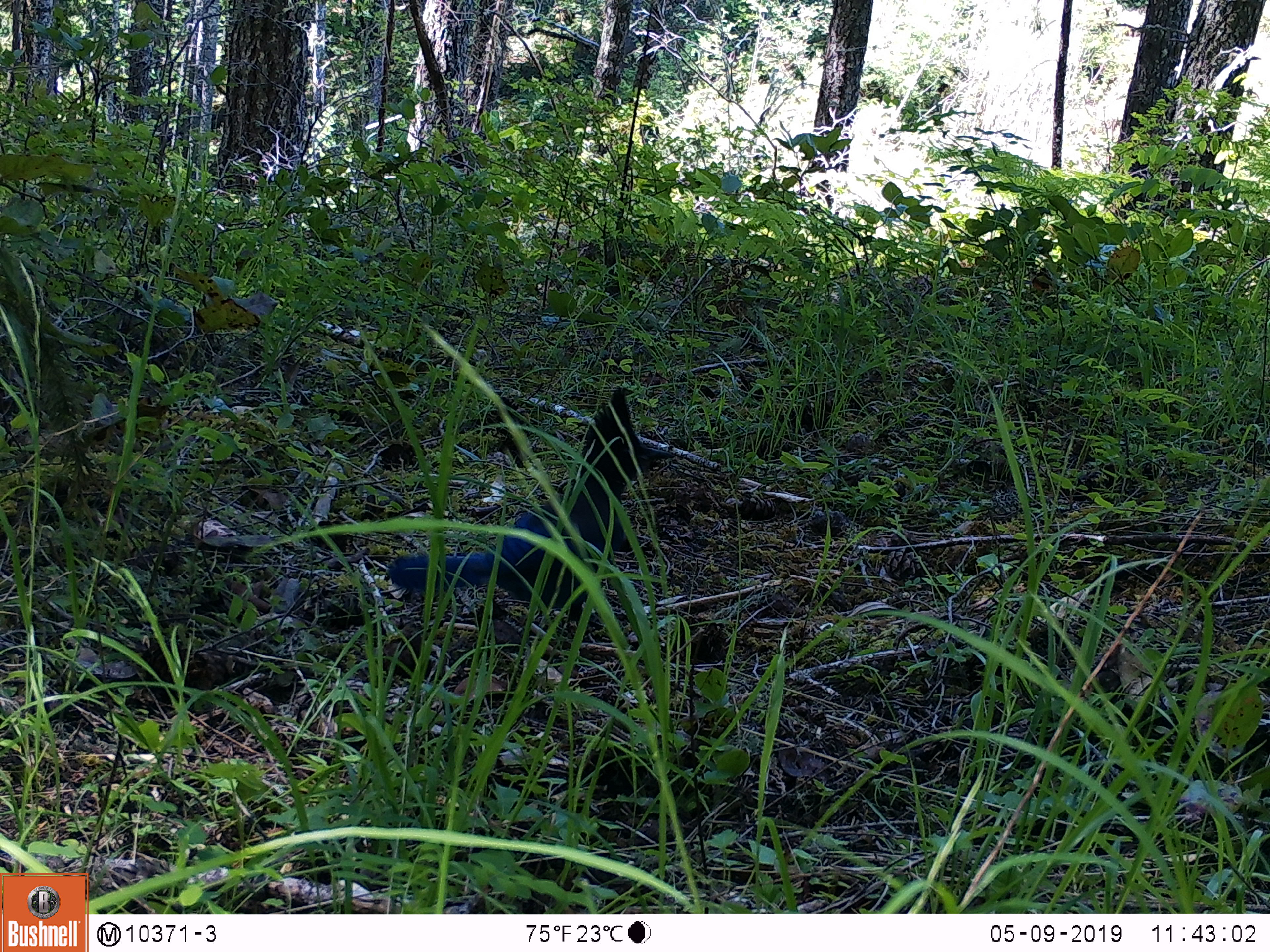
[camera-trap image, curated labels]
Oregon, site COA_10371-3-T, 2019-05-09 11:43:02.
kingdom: Animalia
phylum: Chordata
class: Aves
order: Passeriformes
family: Corvidae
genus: Cyanocitta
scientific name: Cyanocitta stelleri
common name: steller's jay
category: stellers jay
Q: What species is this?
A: Stellers jay (steller's jay) (Cyanocitta stelleri).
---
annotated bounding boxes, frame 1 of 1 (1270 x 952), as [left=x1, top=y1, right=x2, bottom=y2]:
stellers jay: [left=381, top=395, right=673, bottom=597]